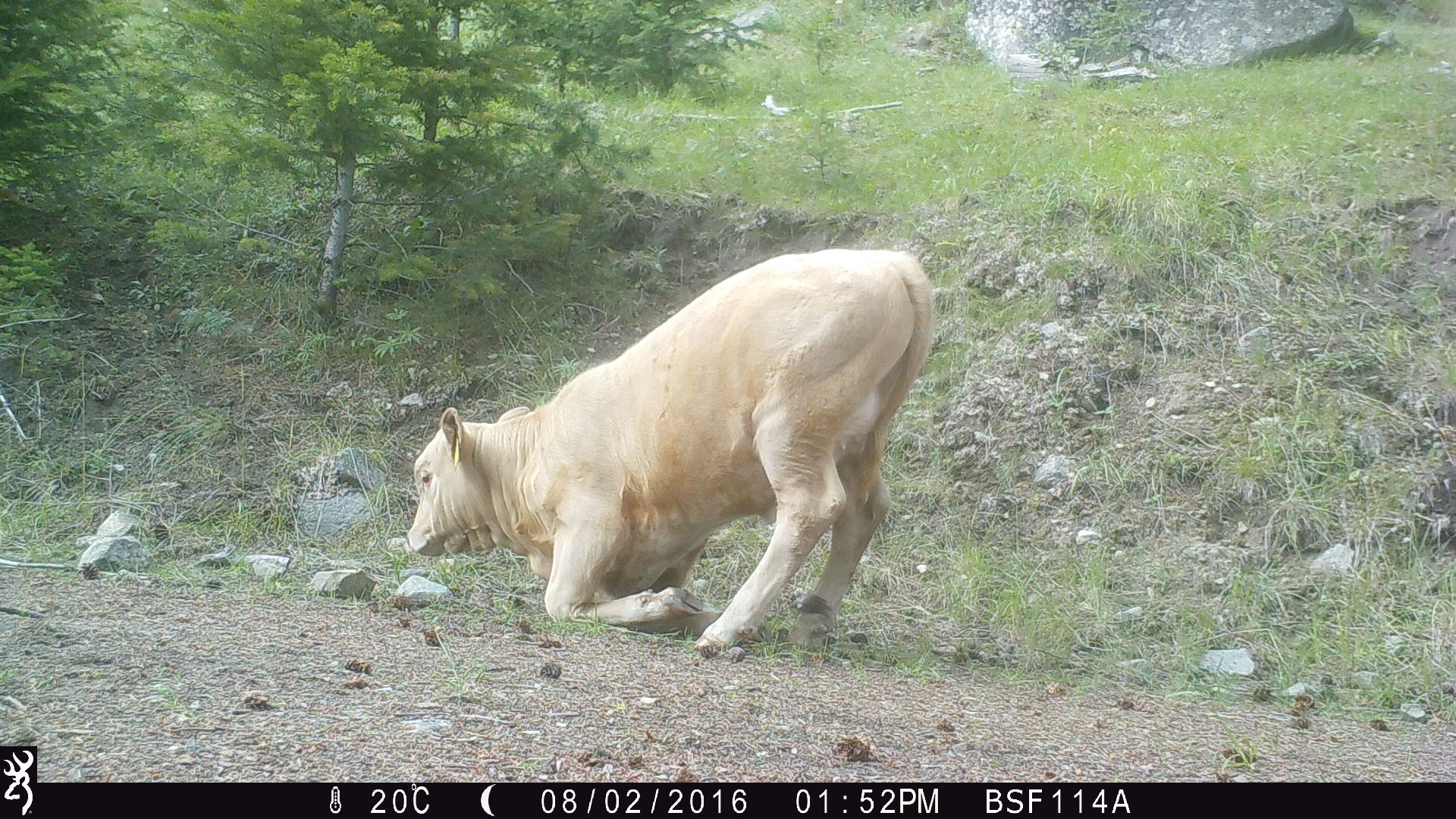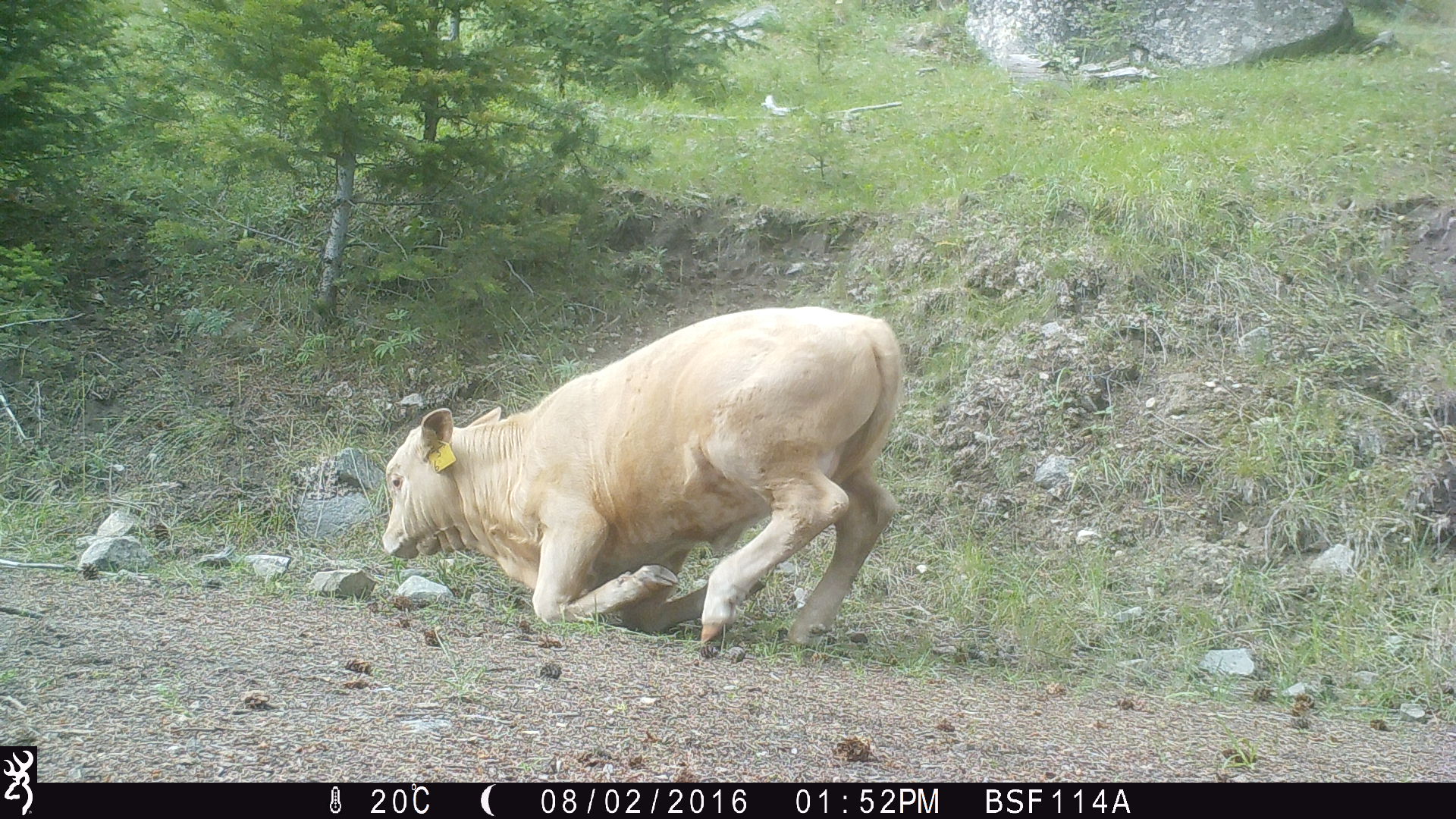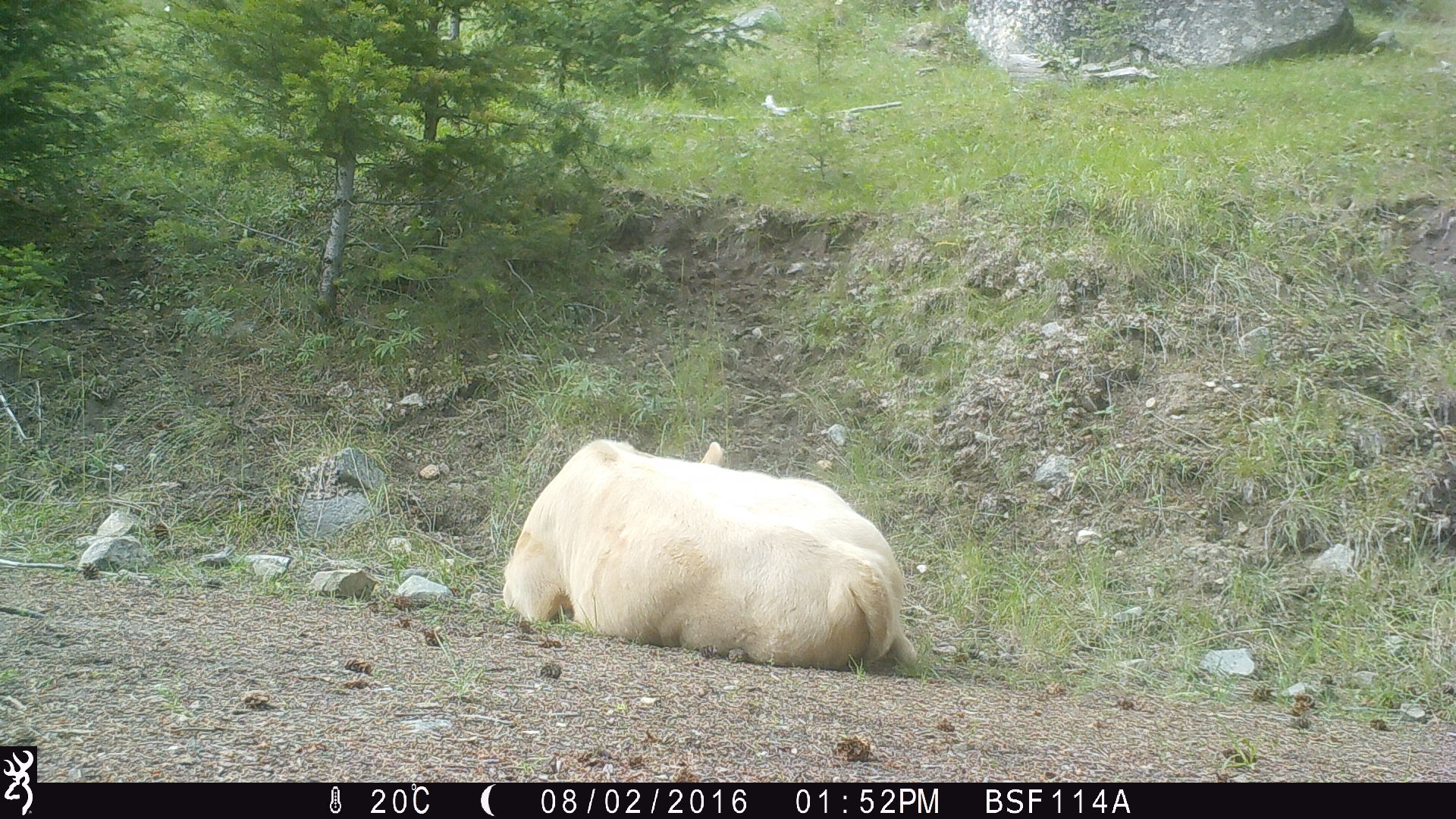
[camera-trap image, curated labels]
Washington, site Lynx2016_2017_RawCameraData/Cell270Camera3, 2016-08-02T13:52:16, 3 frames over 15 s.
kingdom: Animalia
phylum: Chordata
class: Mammalia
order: Artiodactyla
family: Bovidae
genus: Bos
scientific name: Bos taurus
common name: domestic cattle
Domestic cattle (Bos taurus). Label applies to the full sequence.